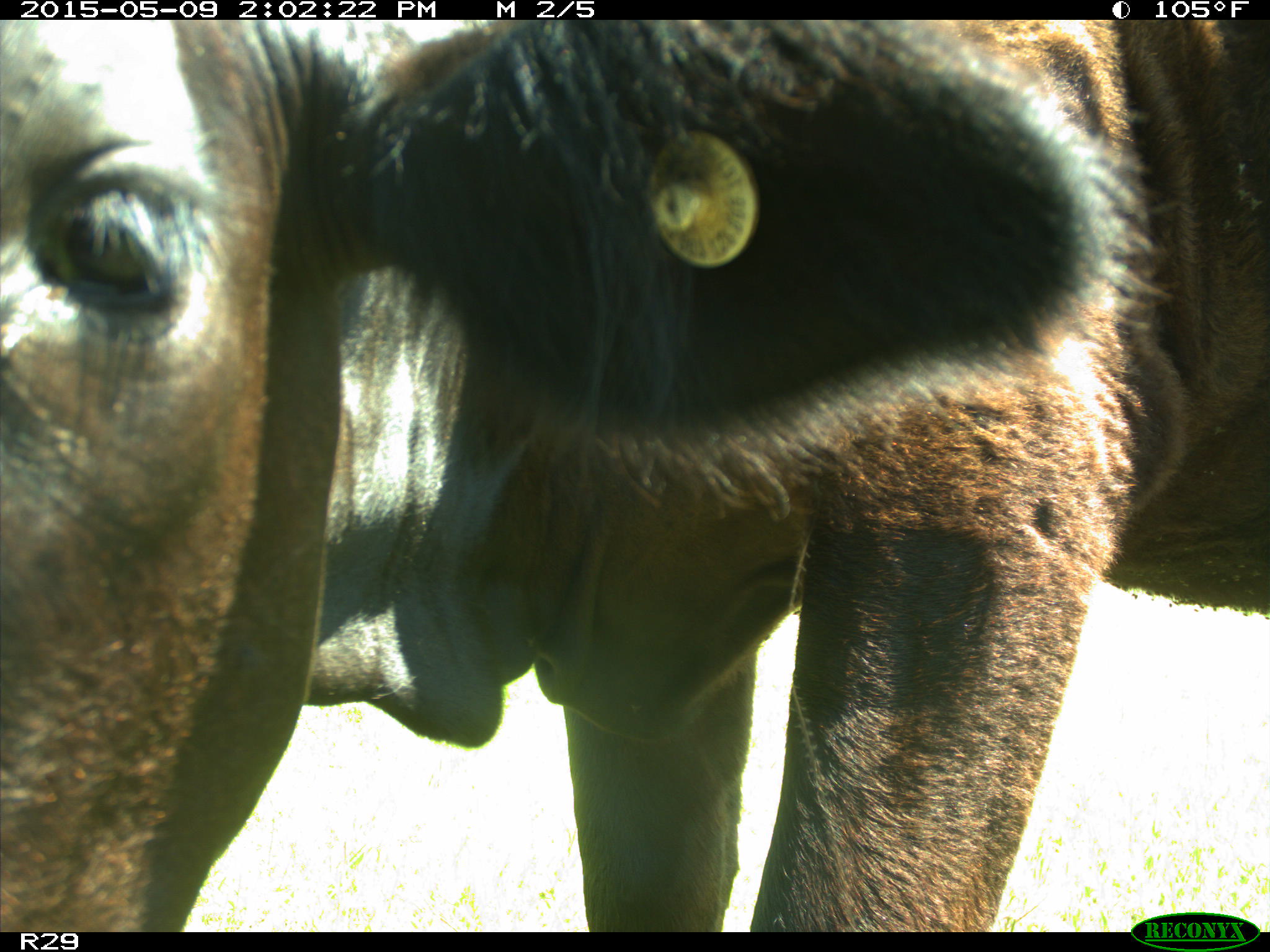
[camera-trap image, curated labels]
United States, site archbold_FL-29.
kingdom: Animalia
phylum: Chordata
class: Mammalia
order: Artiodactyla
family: Bovidae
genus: Bos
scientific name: Bos taurus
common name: domestic cow